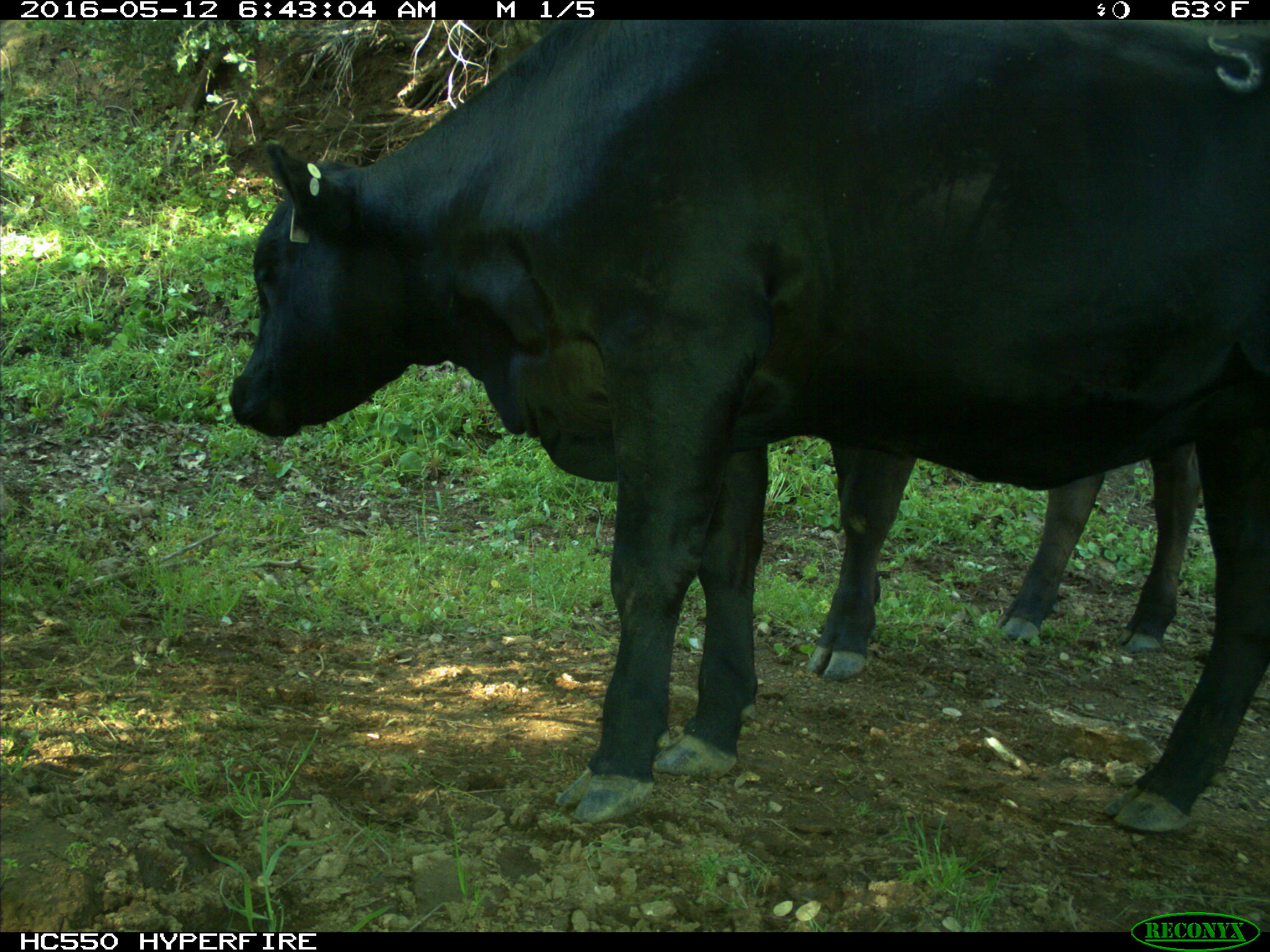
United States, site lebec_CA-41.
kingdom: Animalia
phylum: Chordata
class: Mammalia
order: Artiodactyla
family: Bovidae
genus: Bos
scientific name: Bos taurus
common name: domestic cow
Bos taurus (domestic cow).